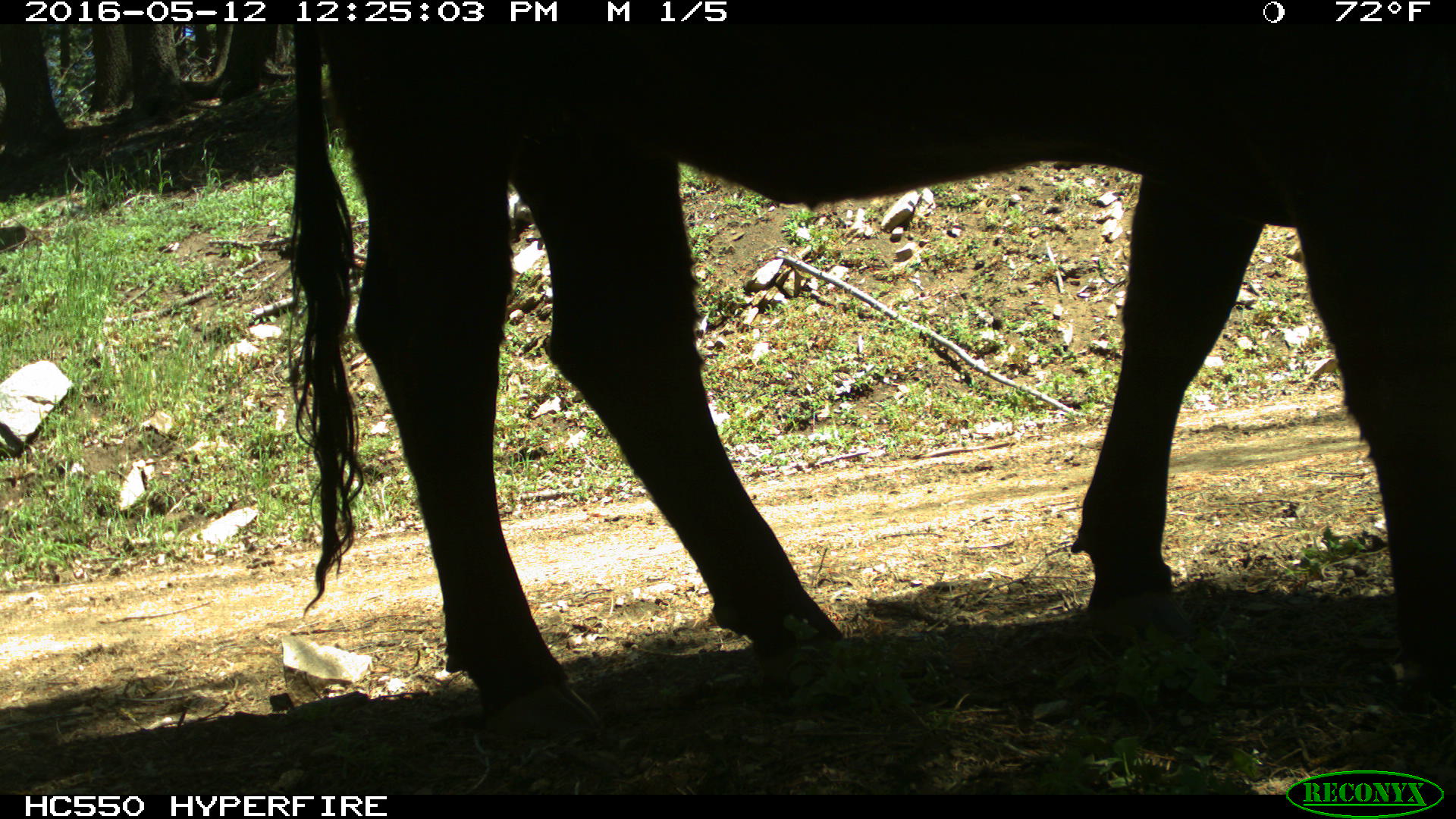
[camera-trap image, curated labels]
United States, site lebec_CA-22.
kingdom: Animalia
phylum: Chordata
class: Mammalia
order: Artiodactyla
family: Bovidae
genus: Bos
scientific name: Bos taurus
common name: domestic cow